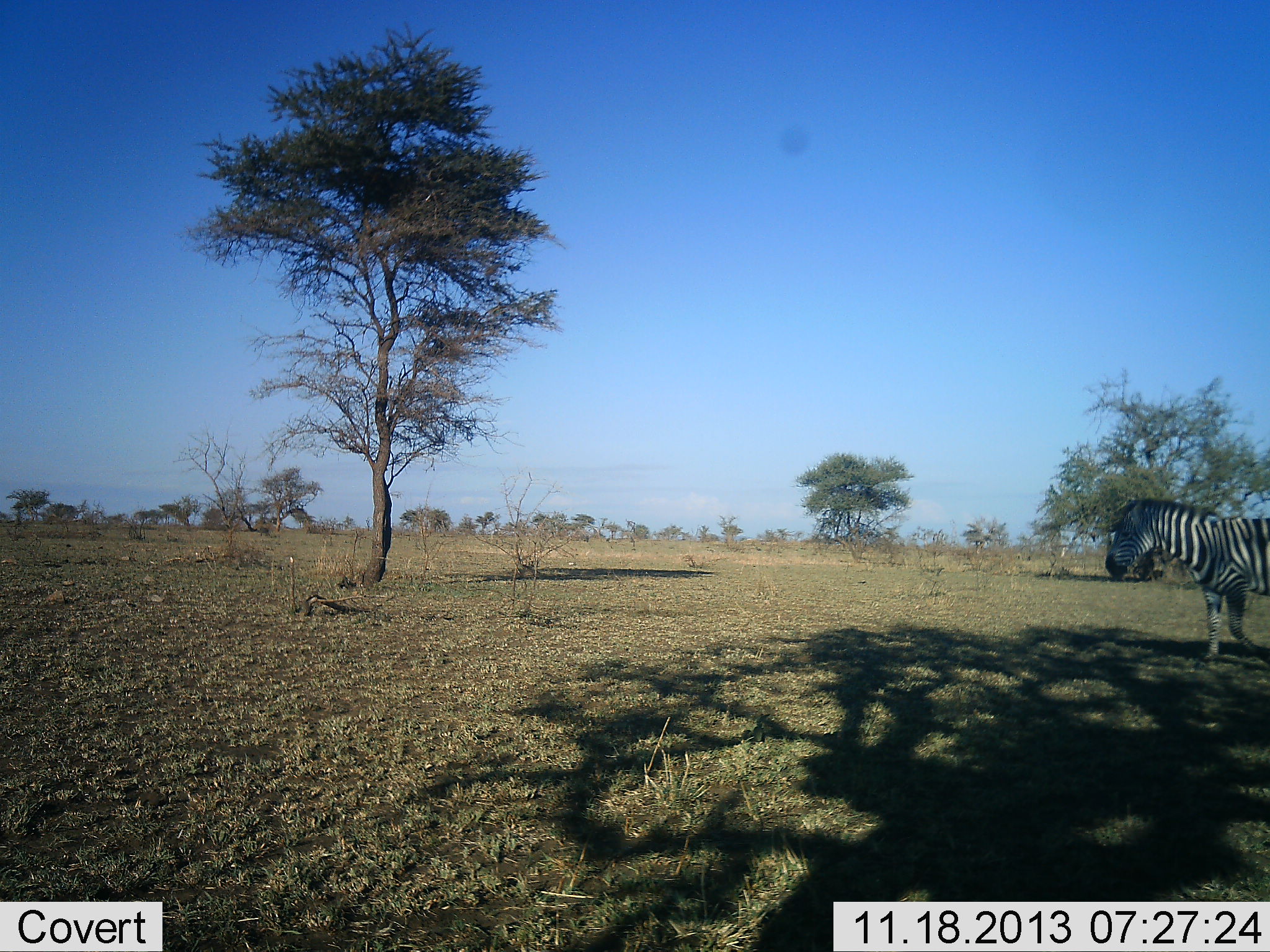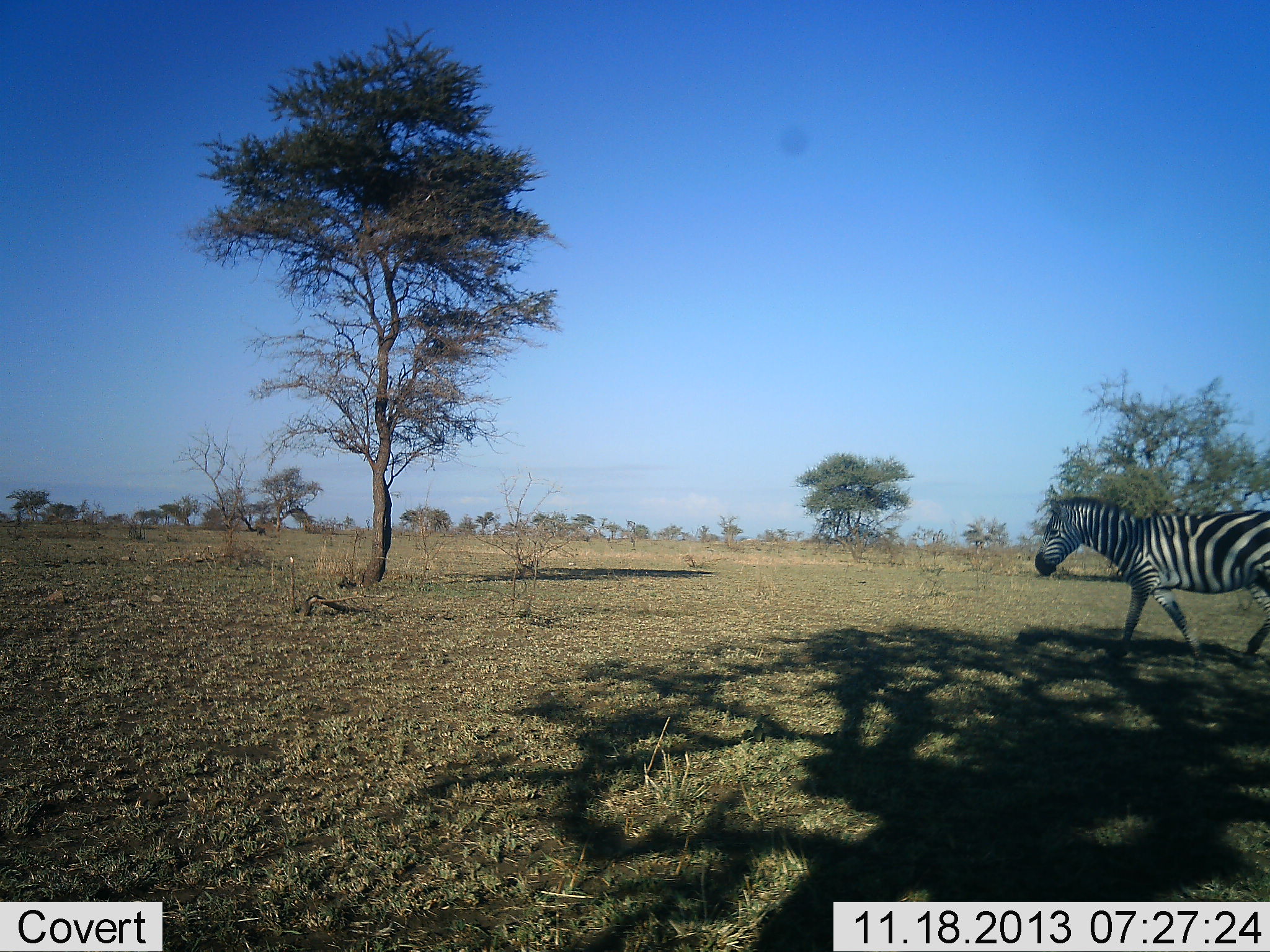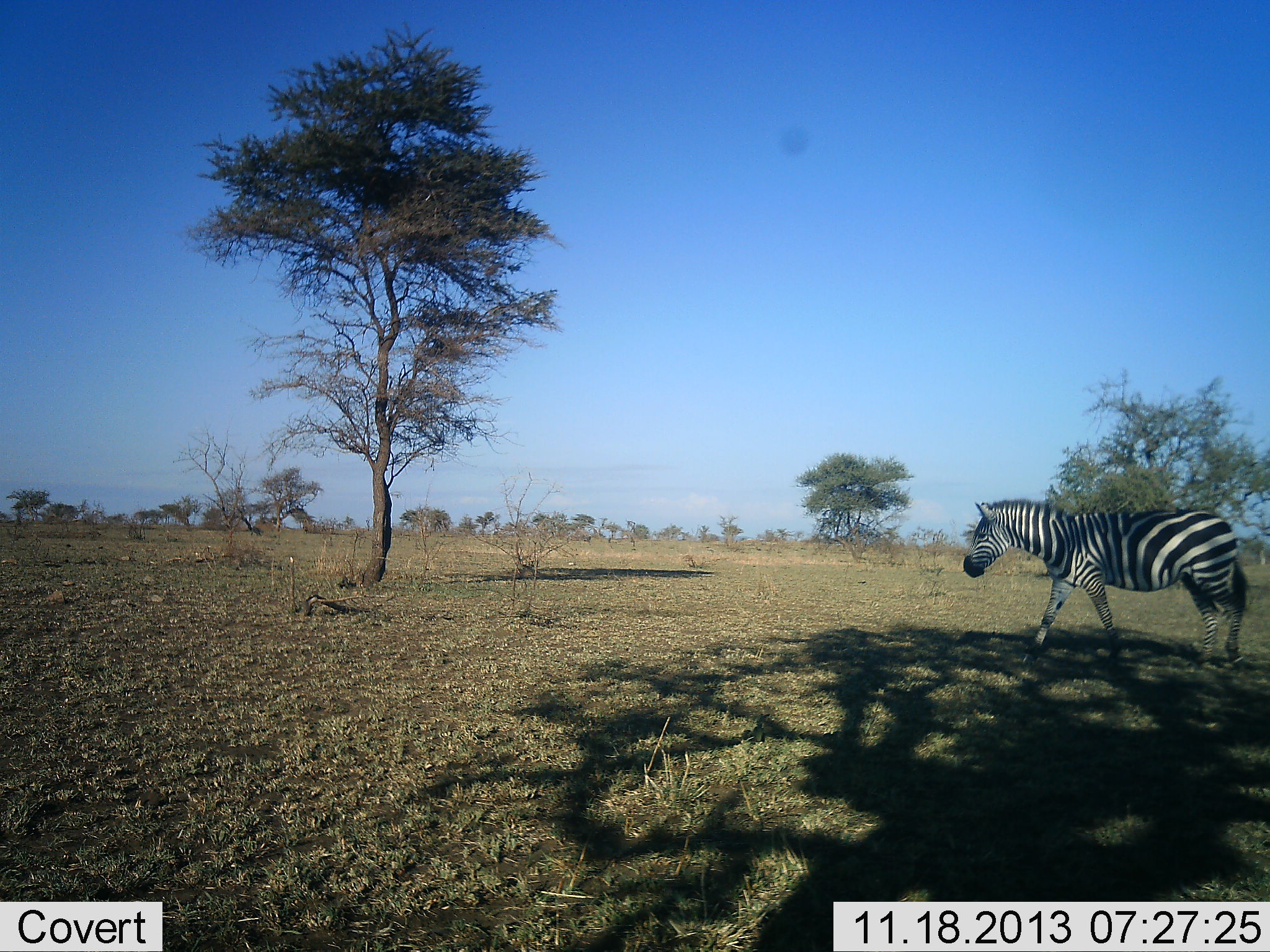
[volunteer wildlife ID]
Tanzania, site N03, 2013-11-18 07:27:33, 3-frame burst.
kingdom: Animalia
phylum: Chordata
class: Mammalia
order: Perissodactyla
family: Equidae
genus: Equus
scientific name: Equus quagga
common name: plains zebra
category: zebra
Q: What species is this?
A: Zebra (plains zebra) (Equus quagga).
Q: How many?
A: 1.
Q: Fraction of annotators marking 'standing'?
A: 0%.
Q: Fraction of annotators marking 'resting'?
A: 0%.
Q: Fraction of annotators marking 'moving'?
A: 100%.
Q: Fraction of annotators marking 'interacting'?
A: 0%.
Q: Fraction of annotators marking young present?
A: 0%.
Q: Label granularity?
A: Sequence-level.